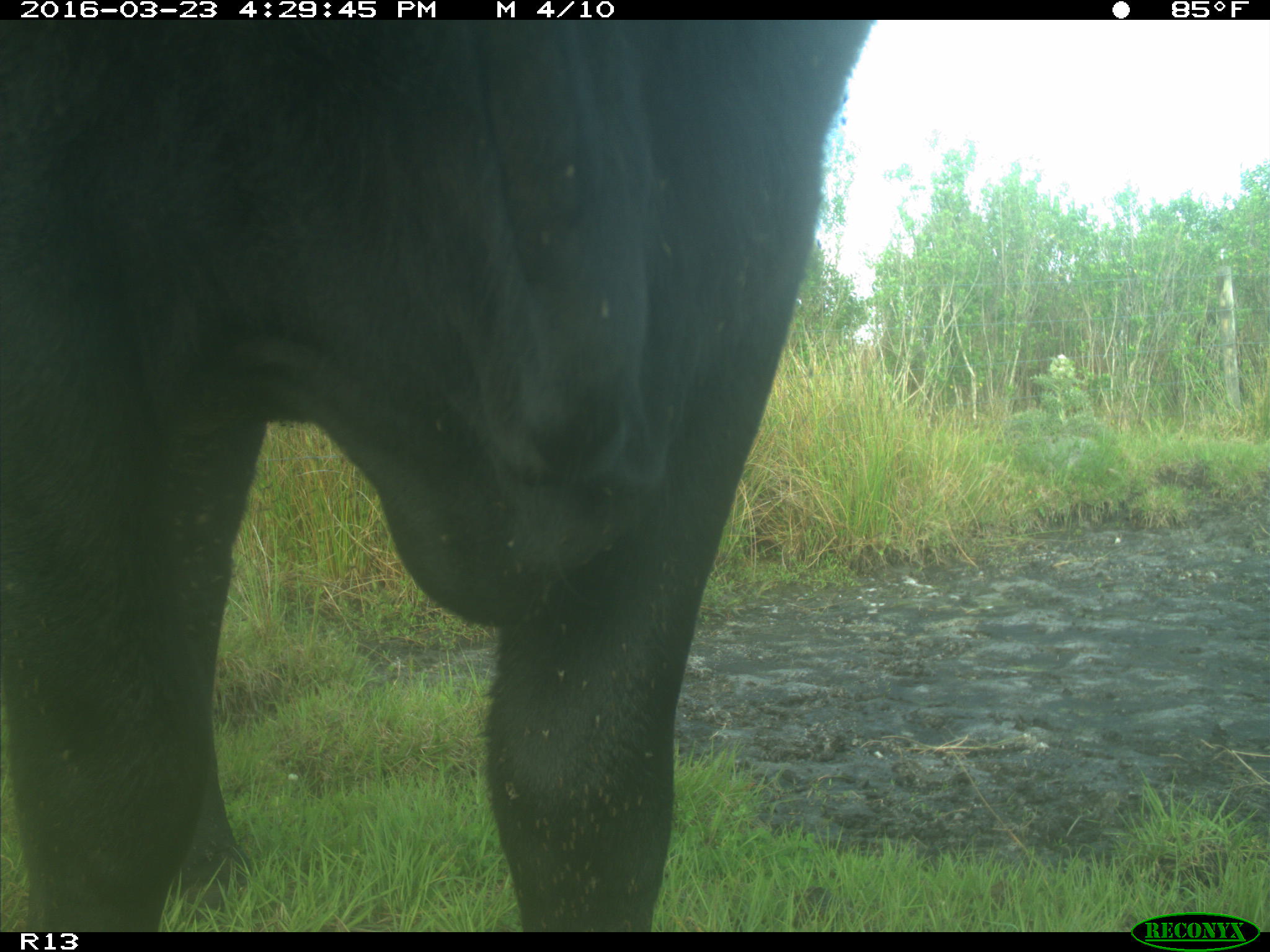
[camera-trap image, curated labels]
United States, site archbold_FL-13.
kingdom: Animalia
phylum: Chordata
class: Mammalia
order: Artiodactyla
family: Bovidae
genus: Bos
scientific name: Bos taurus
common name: domestic cow